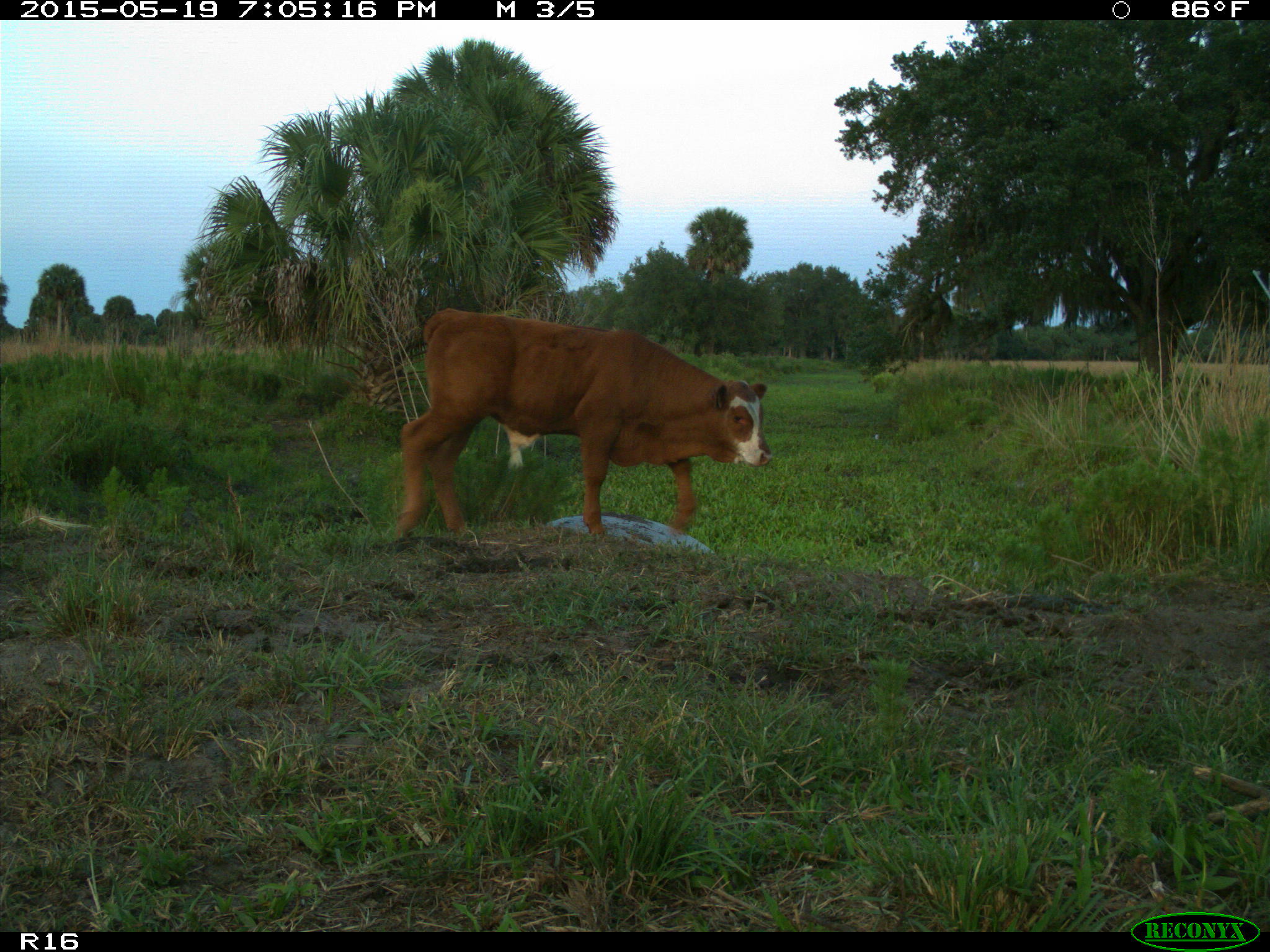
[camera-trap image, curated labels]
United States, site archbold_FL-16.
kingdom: Animalia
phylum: Chordata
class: Mammalia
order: Artiodactyla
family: Bovidae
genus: Bos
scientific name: Bos taurus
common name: domestic cow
Bos taurus (domestic cow).